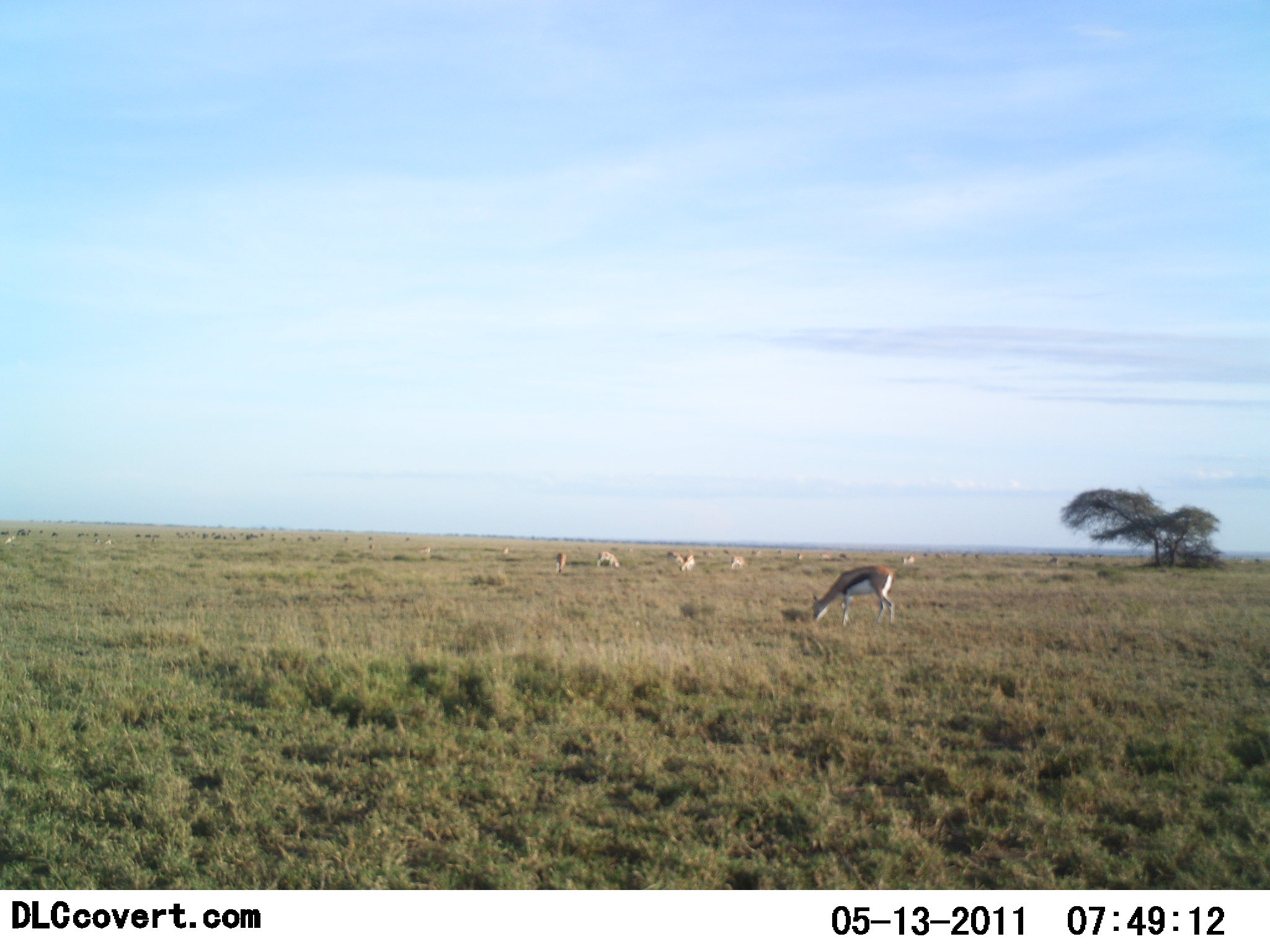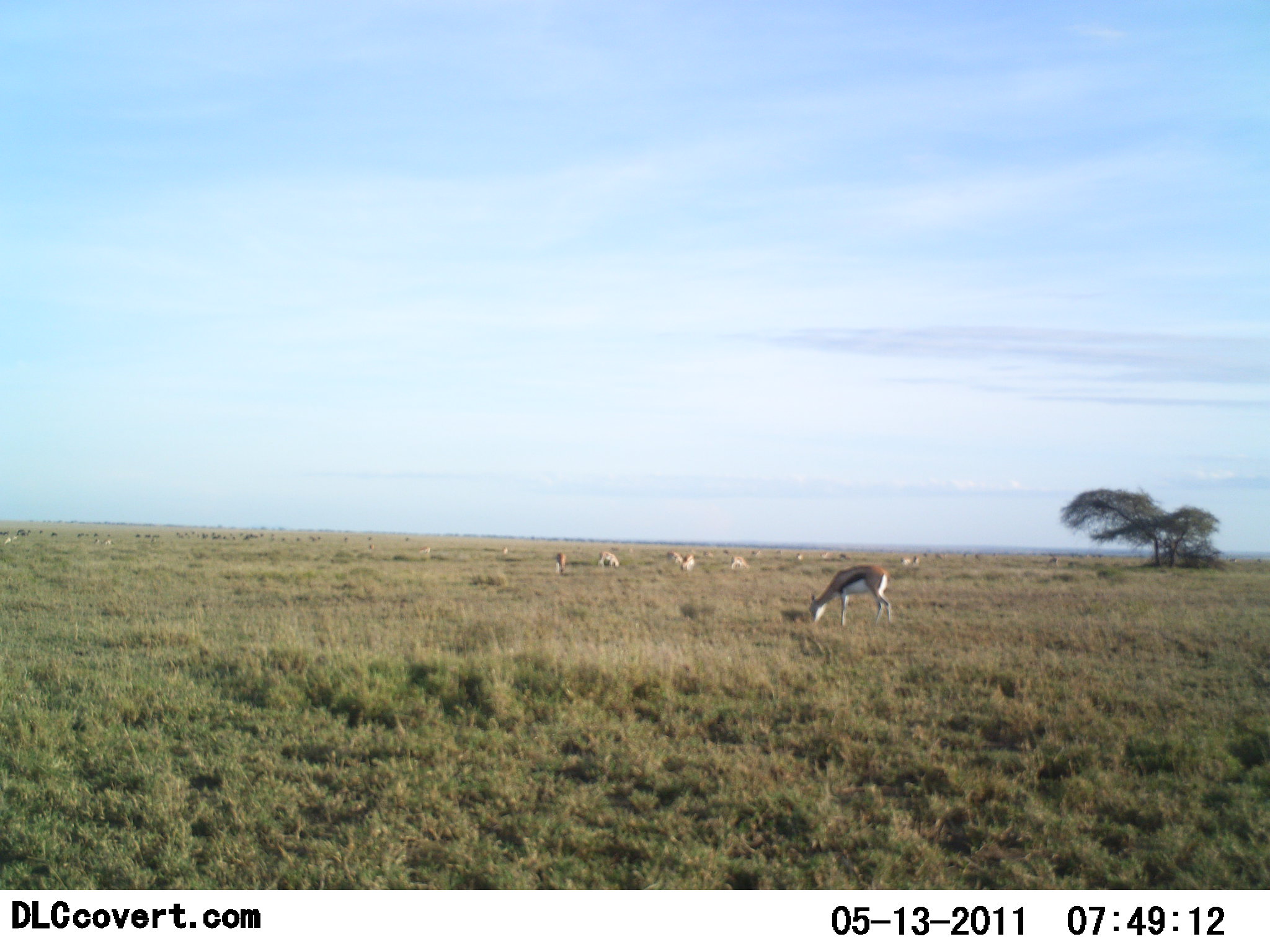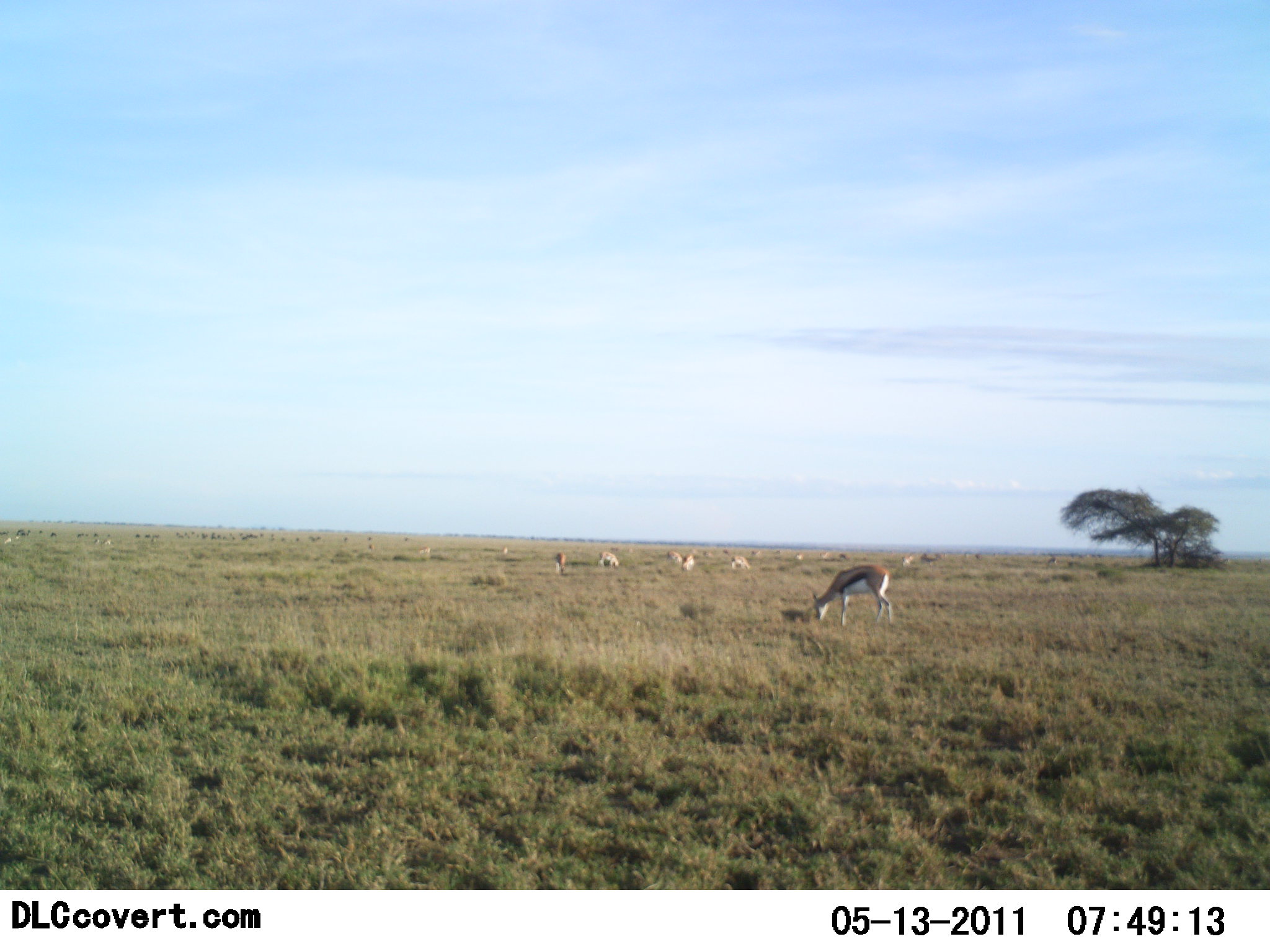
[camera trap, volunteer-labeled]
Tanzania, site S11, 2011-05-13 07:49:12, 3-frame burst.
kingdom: Animalia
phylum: Chordata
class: Mammalia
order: Artiodactyla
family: Bovidae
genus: Eudorcas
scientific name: Eudorcas thomsonii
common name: thomson's gazelle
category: gazellethomsons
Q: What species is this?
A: Gazellethomsons (thomson's gazelle) (Eudorcas thomsonii).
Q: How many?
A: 10.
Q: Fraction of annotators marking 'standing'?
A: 25%.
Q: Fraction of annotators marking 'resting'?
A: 0%.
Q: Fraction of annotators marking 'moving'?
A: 8%.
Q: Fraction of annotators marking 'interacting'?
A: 0%.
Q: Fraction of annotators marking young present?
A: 0%.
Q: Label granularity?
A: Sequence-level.